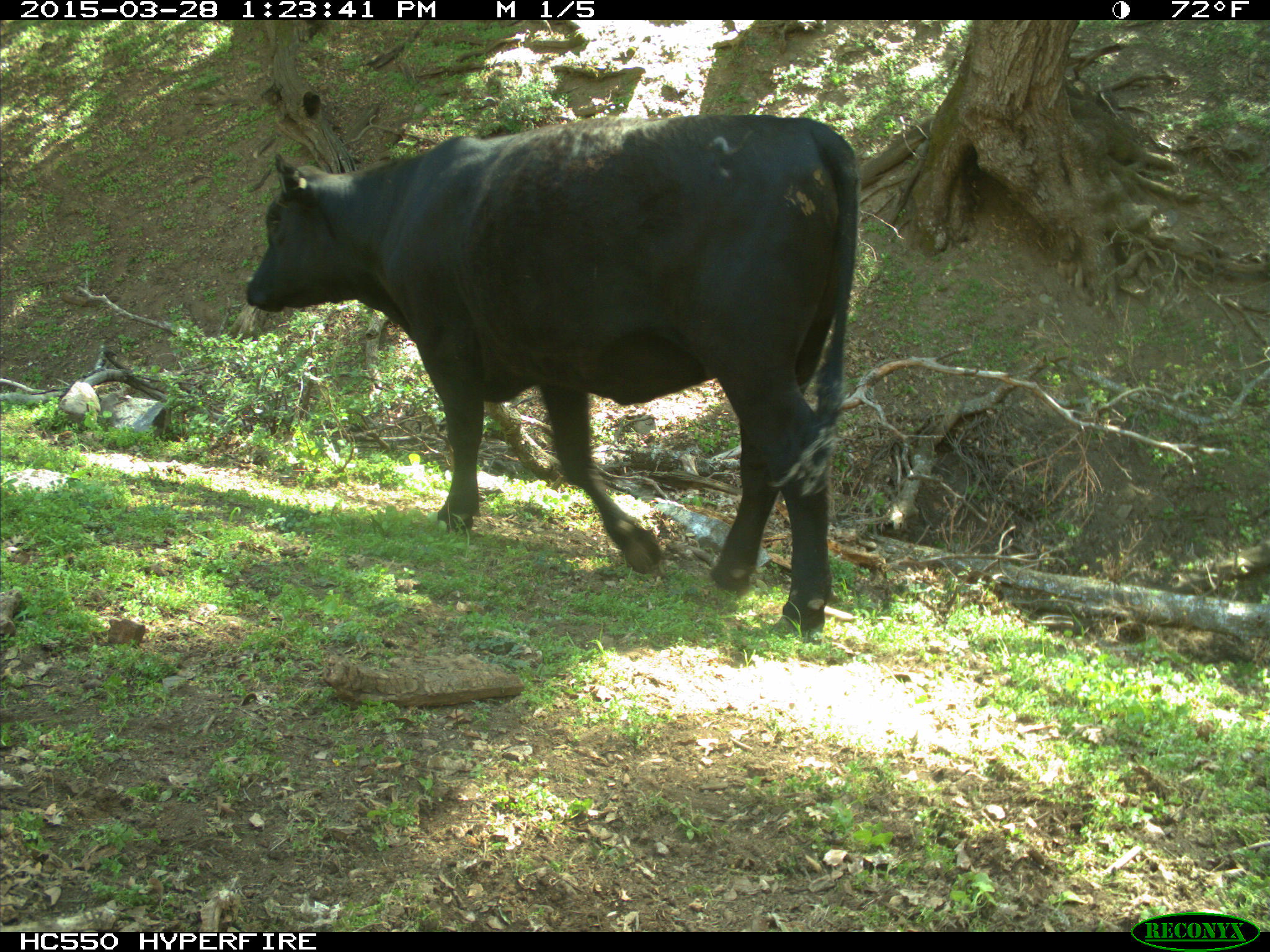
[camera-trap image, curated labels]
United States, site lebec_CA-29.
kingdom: Animalia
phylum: Chordata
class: Mammalia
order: Artiodactyla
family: Bovidae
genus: Bos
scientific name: Bos taurus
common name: domestic cow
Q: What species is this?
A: Bos taurus (domestic cow).